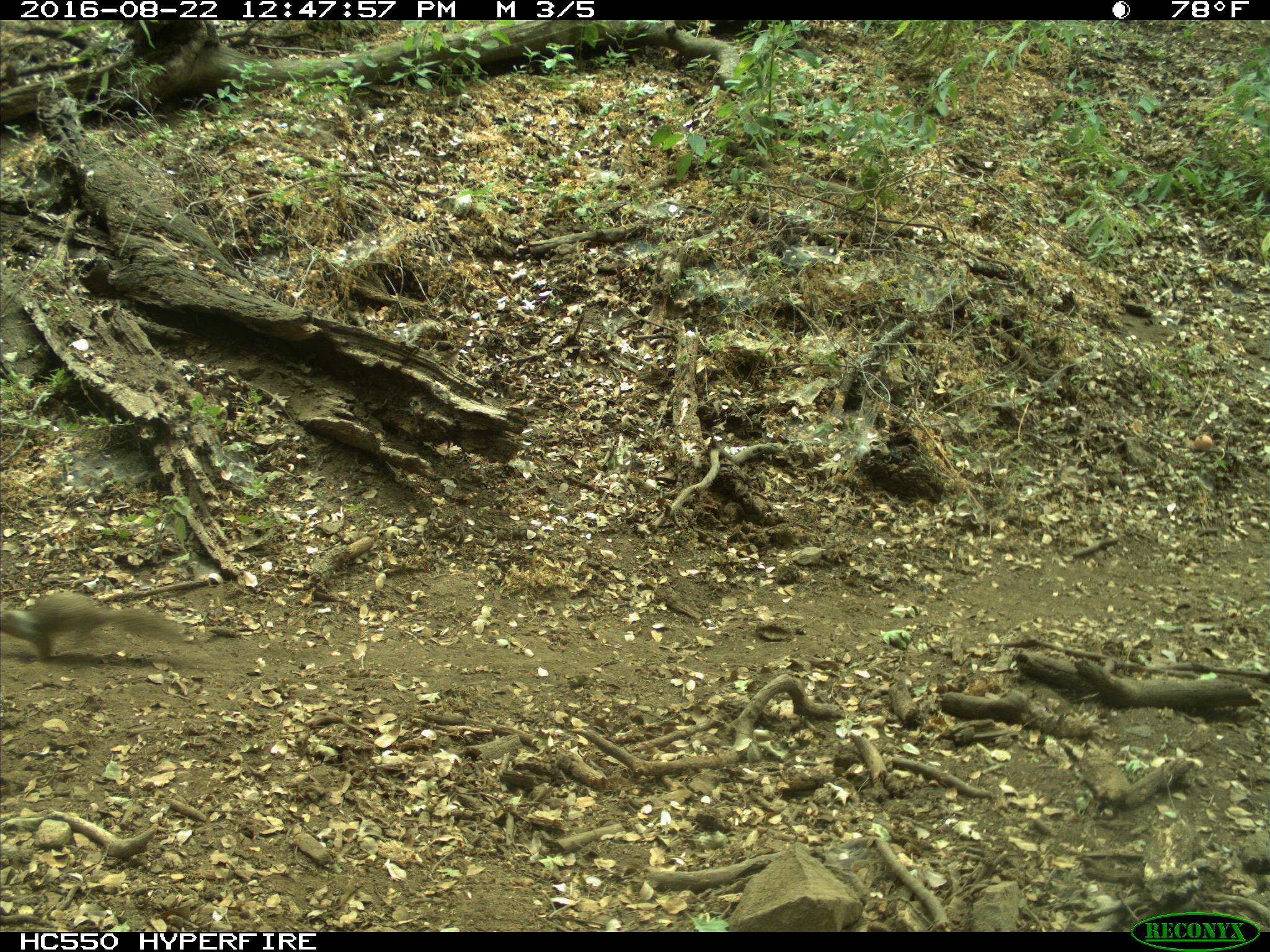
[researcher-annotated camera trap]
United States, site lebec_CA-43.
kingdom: Animalia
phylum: Chordata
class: Mammalia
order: Rodentia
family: Sciuridae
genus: Otospermophilus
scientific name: Otospermophilus beecheyi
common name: california ground squirrel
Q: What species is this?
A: Otospermophilus beecheyi (california ground squirrel).